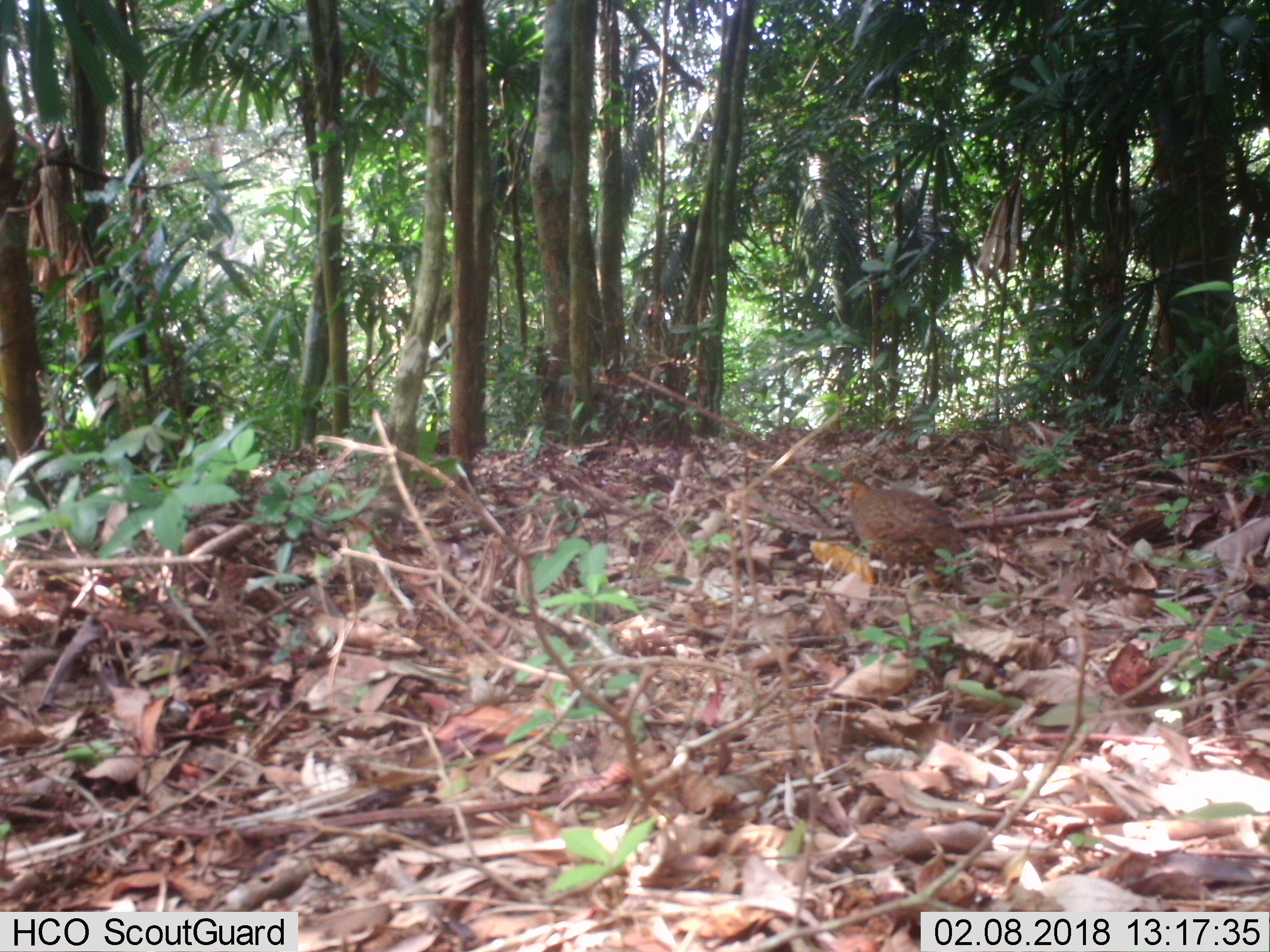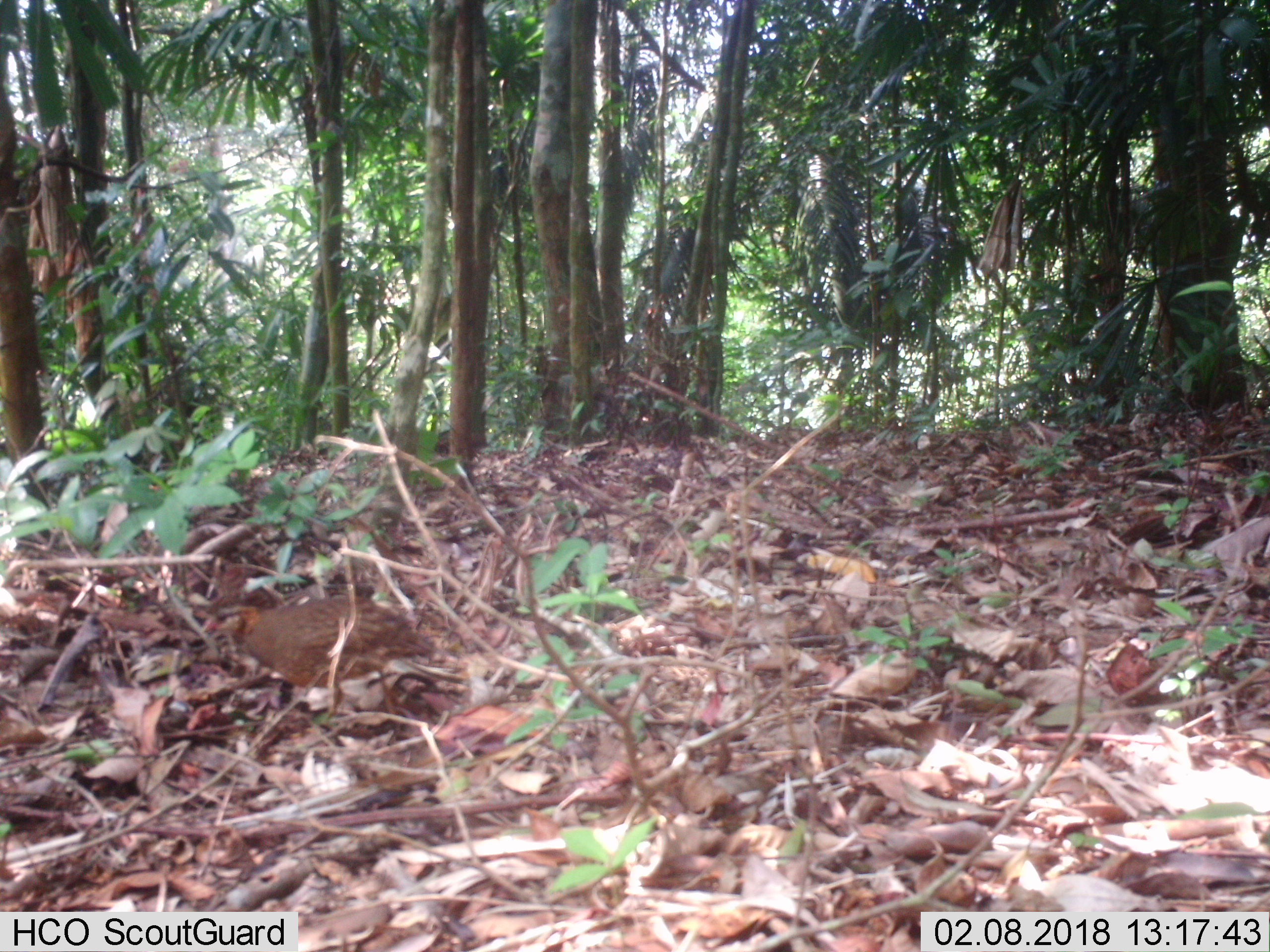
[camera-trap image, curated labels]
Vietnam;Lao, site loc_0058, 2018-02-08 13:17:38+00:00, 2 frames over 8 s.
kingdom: Animalia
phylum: Chordata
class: Aves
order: Galliformes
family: Phasianidae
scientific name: Phasianidae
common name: partridge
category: unidentified partridge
Unidentified partridge (partridge) (Phasianidae). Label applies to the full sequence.